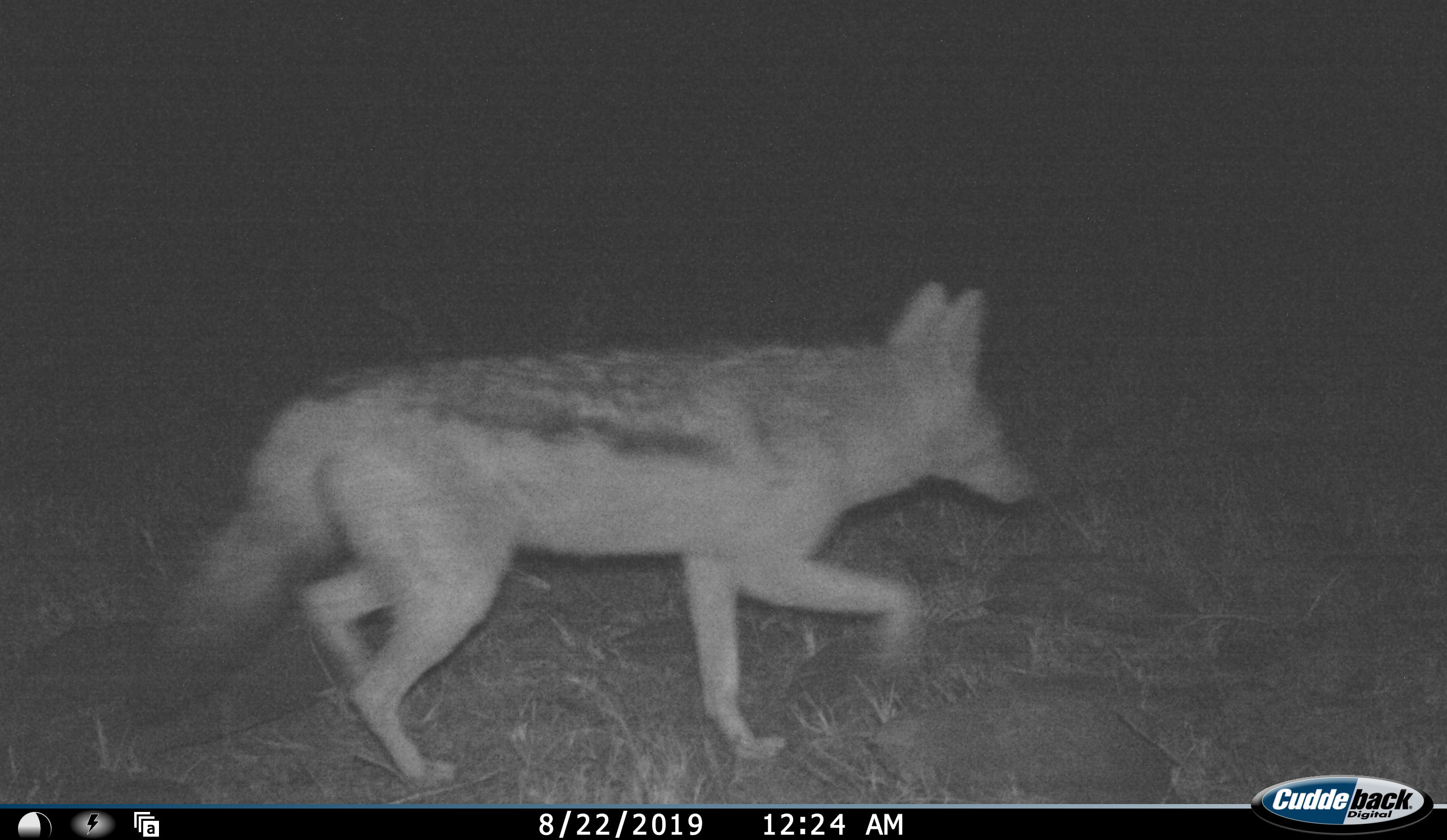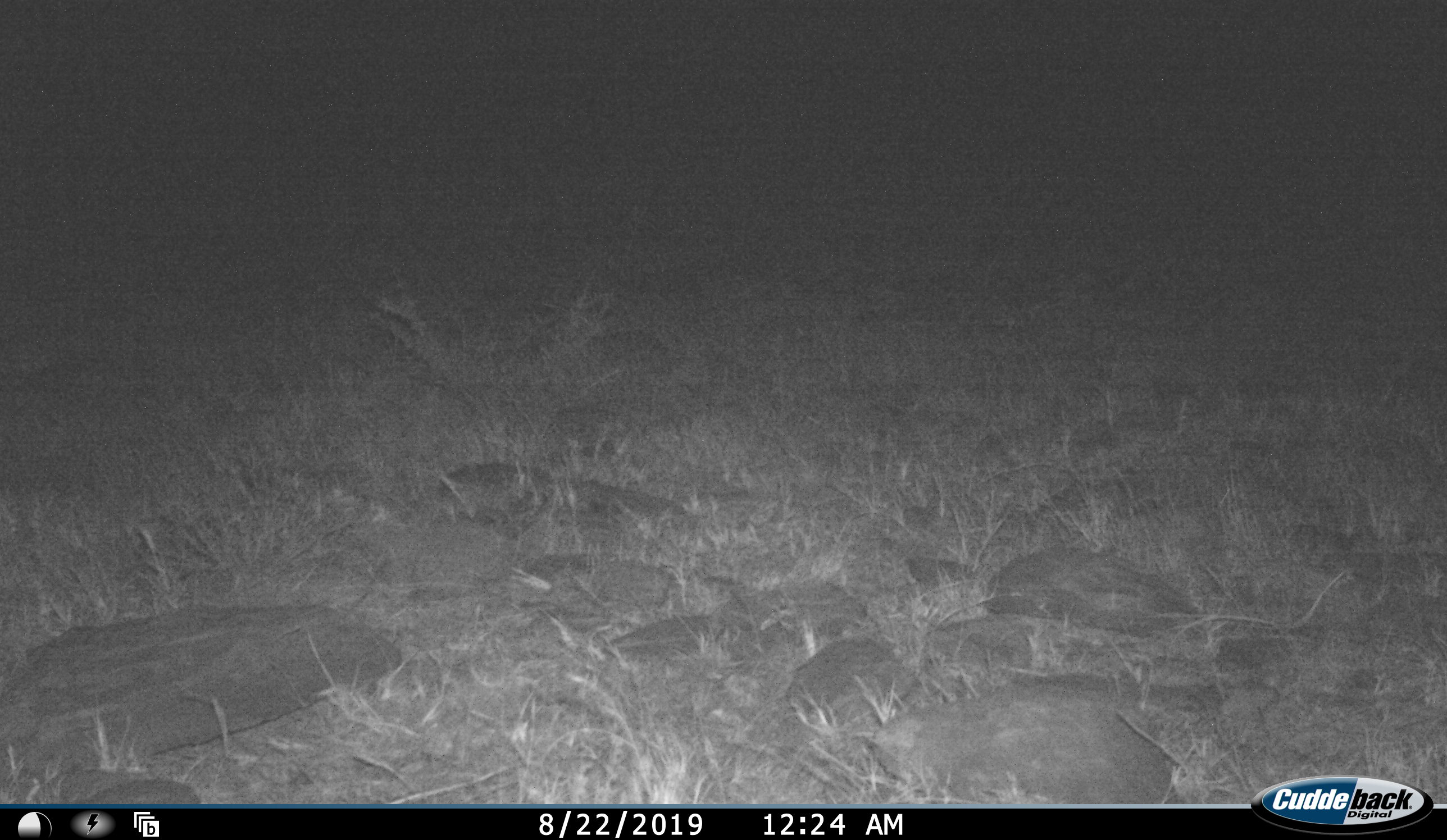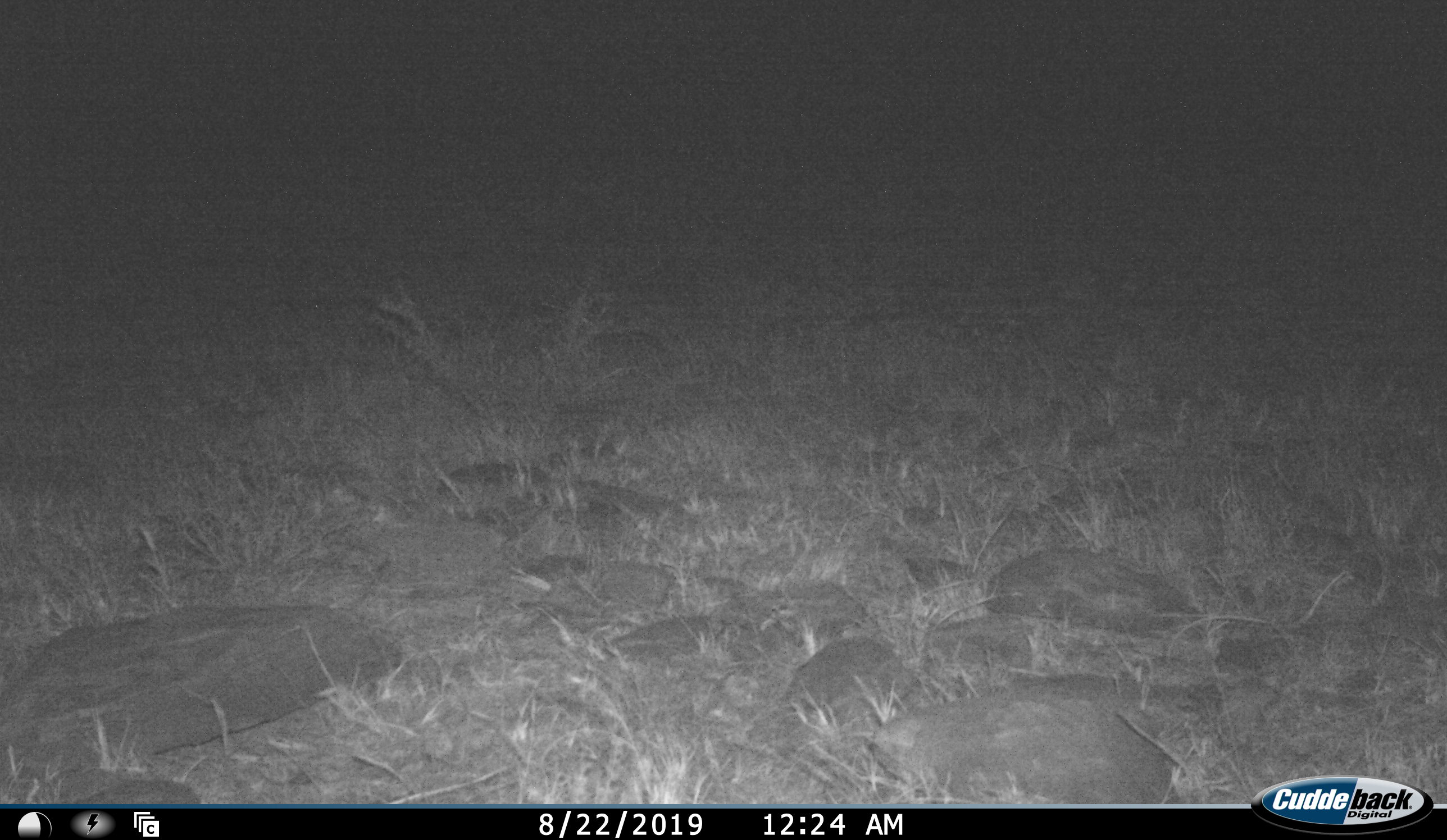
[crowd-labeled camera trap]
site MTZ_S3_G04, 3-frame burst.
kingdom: Animalia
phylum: Chordata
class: Mammalia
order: Carnivora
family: Canidae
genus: Lupulella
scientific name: Lupulella mesomelas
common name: black-backed jackal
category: jackalblackbacked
Jackalblackbacked (black-backed jackal) (Lupulella mesomelas), count 1. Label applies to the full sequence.